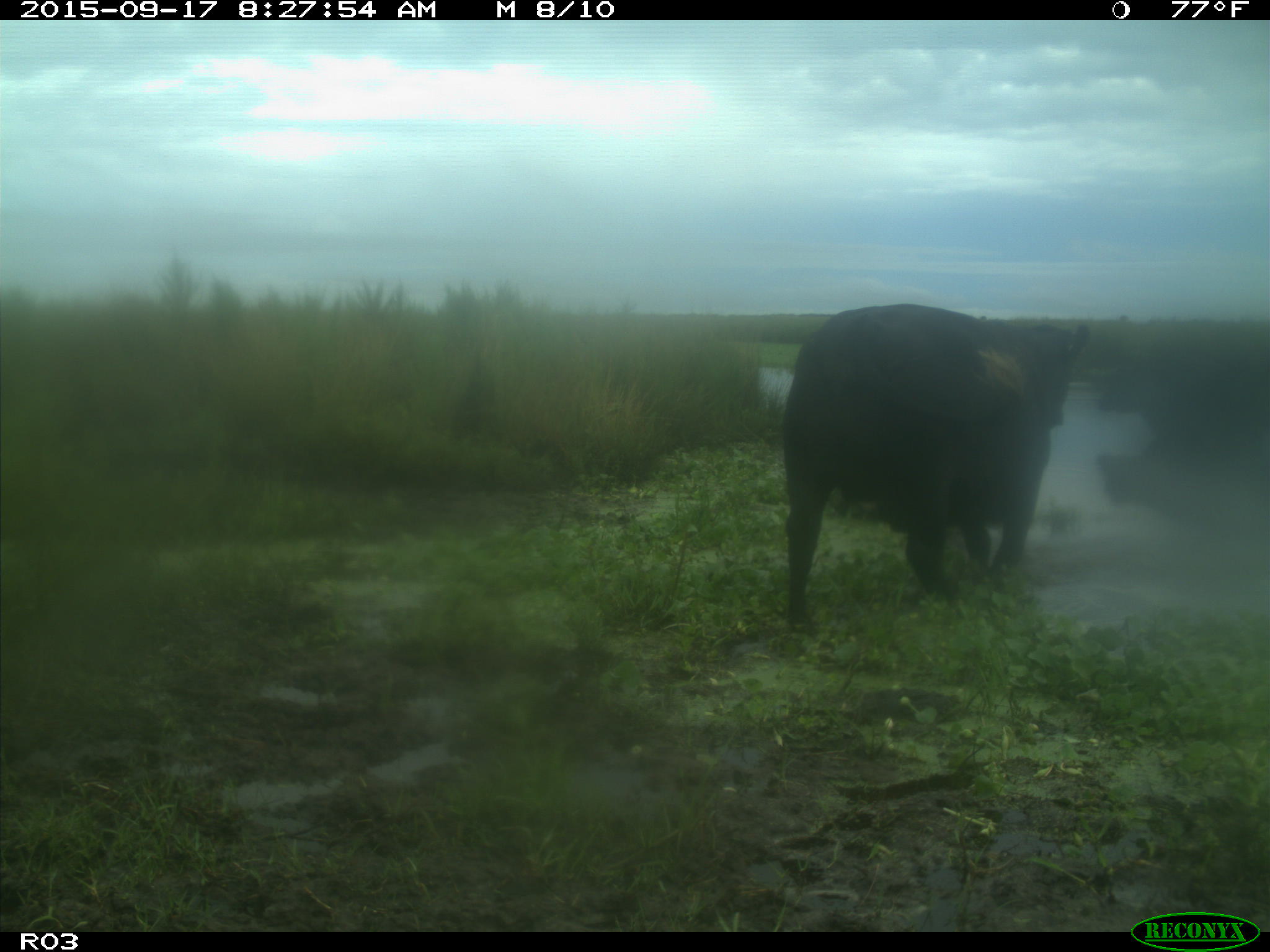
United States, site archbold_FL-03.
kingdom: Animalia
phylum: Chordata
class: Mammalia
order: Artiodactyla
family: Bovidae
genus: Bos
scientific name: Bos taurus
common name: domestic cow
Bos taurus (domestic cow).